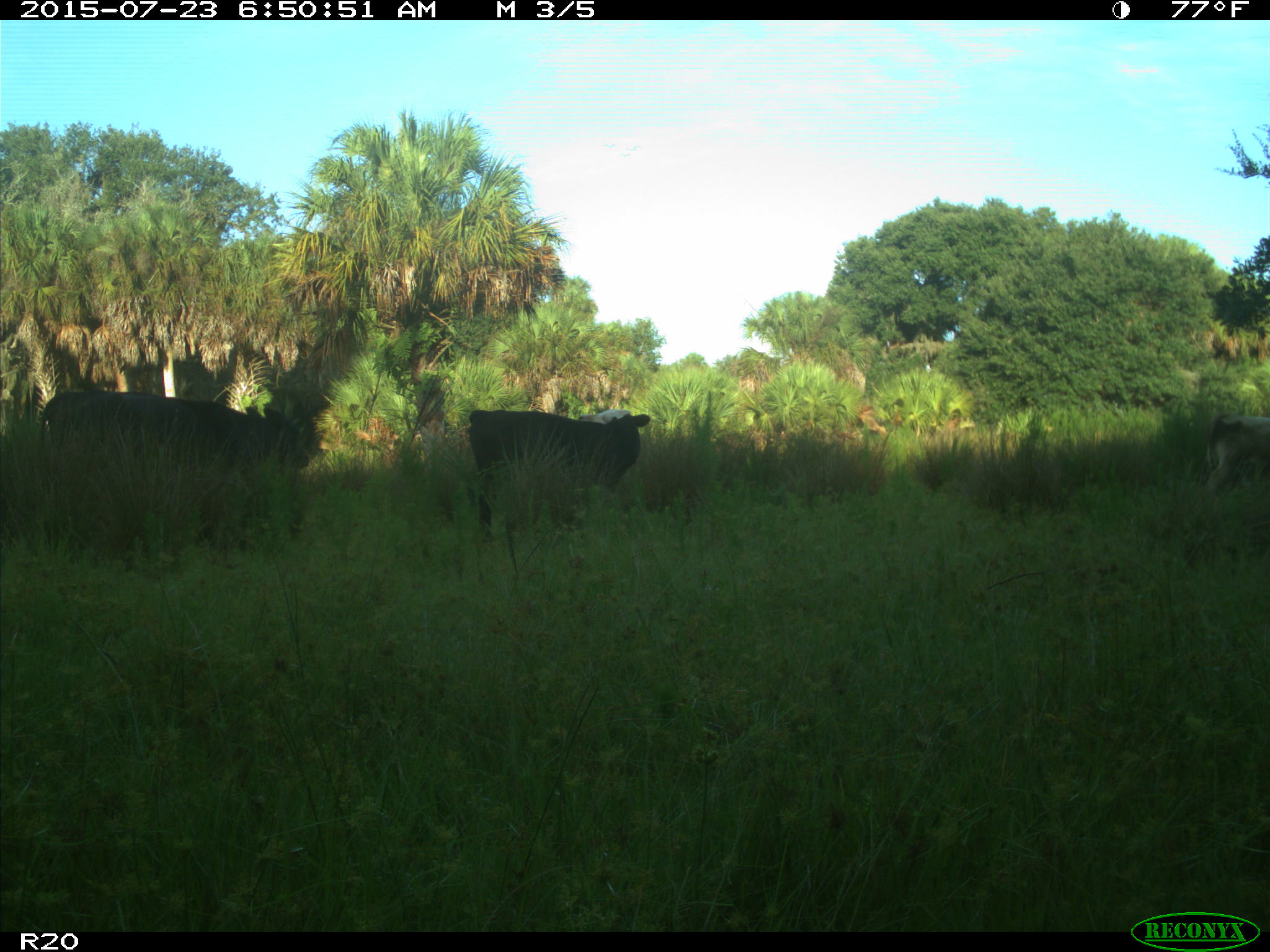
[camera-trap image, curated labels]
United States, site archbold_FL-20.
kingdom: Animalia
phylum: Chordata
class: Mammalia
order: Artiodactyla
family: Bovidae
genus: Bos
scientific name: Bos taurus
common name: domestic cow